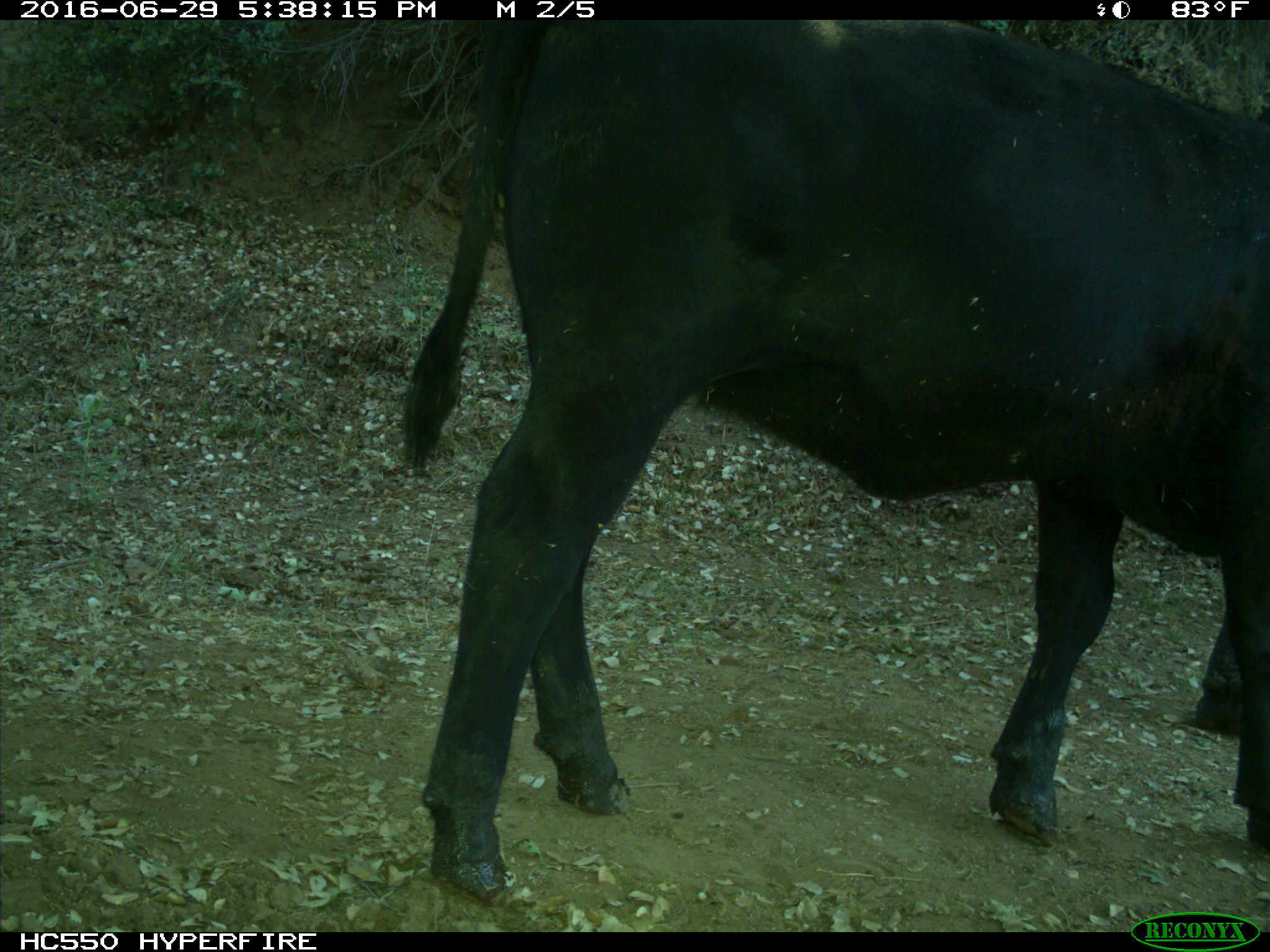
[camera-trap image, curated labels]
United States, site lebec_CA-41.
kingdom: Animalia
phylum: Chordata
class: Mammalia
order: Artiodactyla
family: Bovidae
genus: Bos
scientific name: Bos taurus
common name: domestic cow